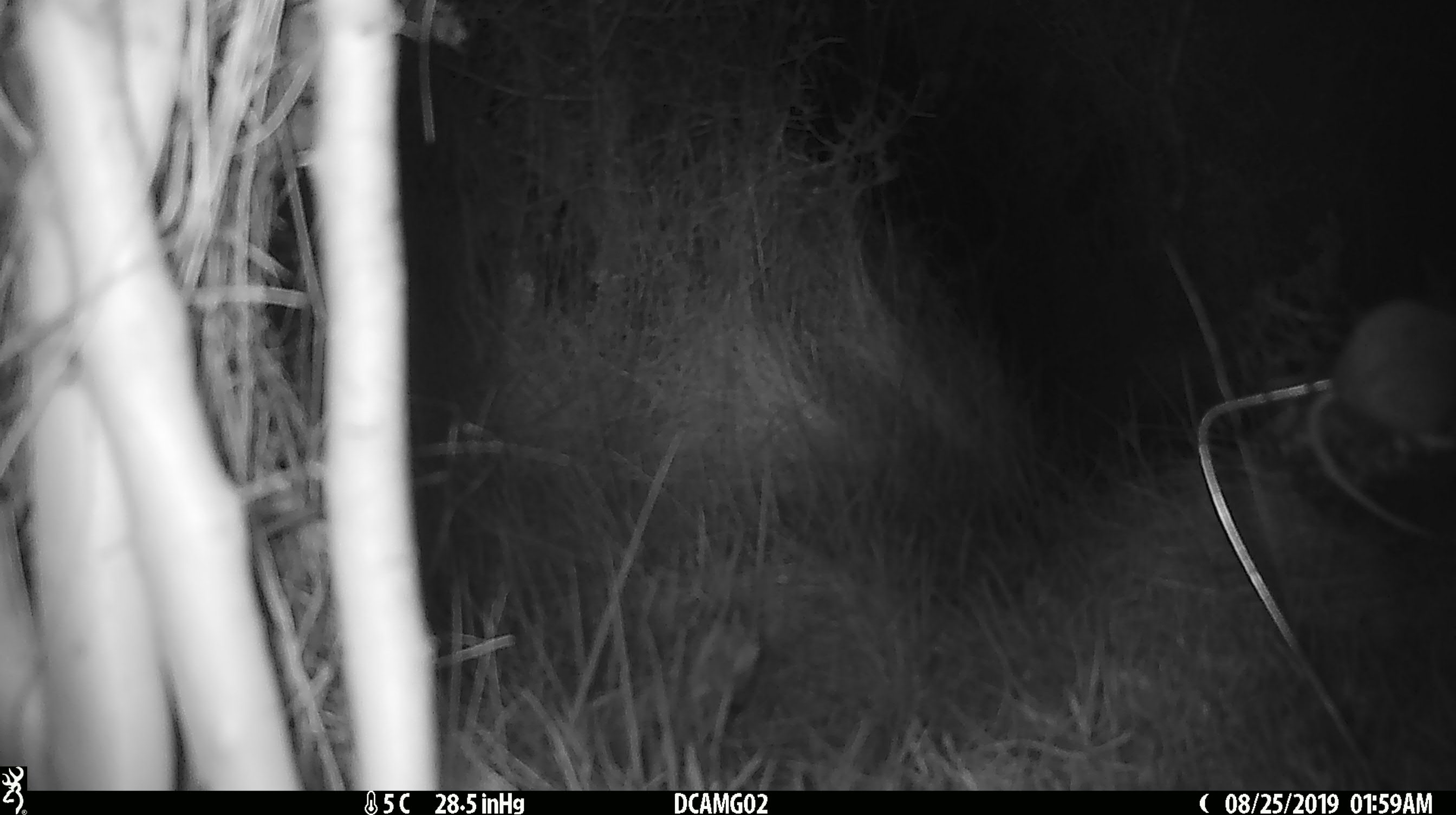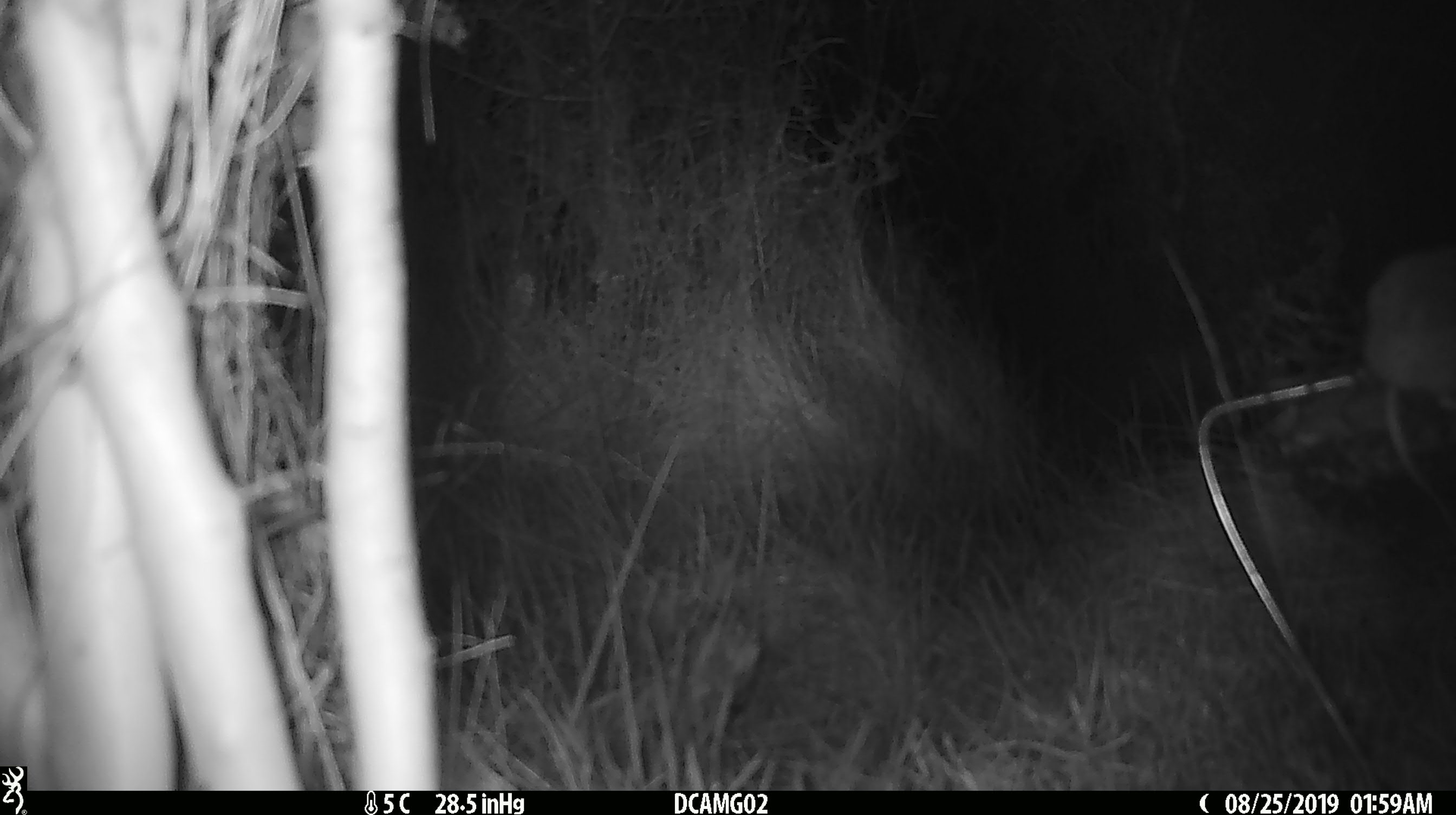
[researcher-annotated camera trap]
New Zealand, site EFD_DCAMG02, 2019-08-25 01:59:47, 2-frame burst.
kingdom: Animalia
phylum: Chordata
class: Mammalia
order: Rodentia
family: Muridae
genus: Mus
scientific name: Mus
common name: mouse